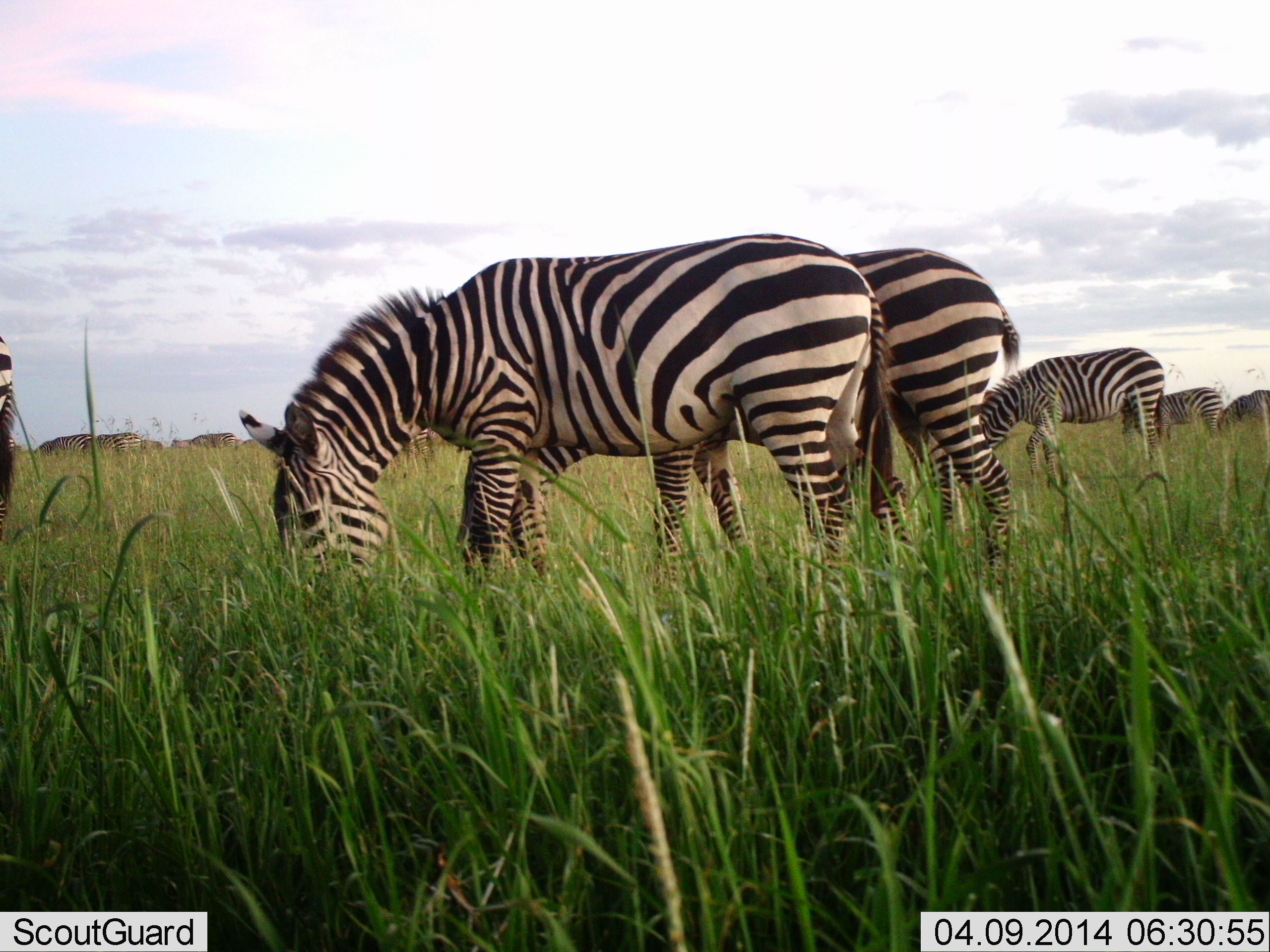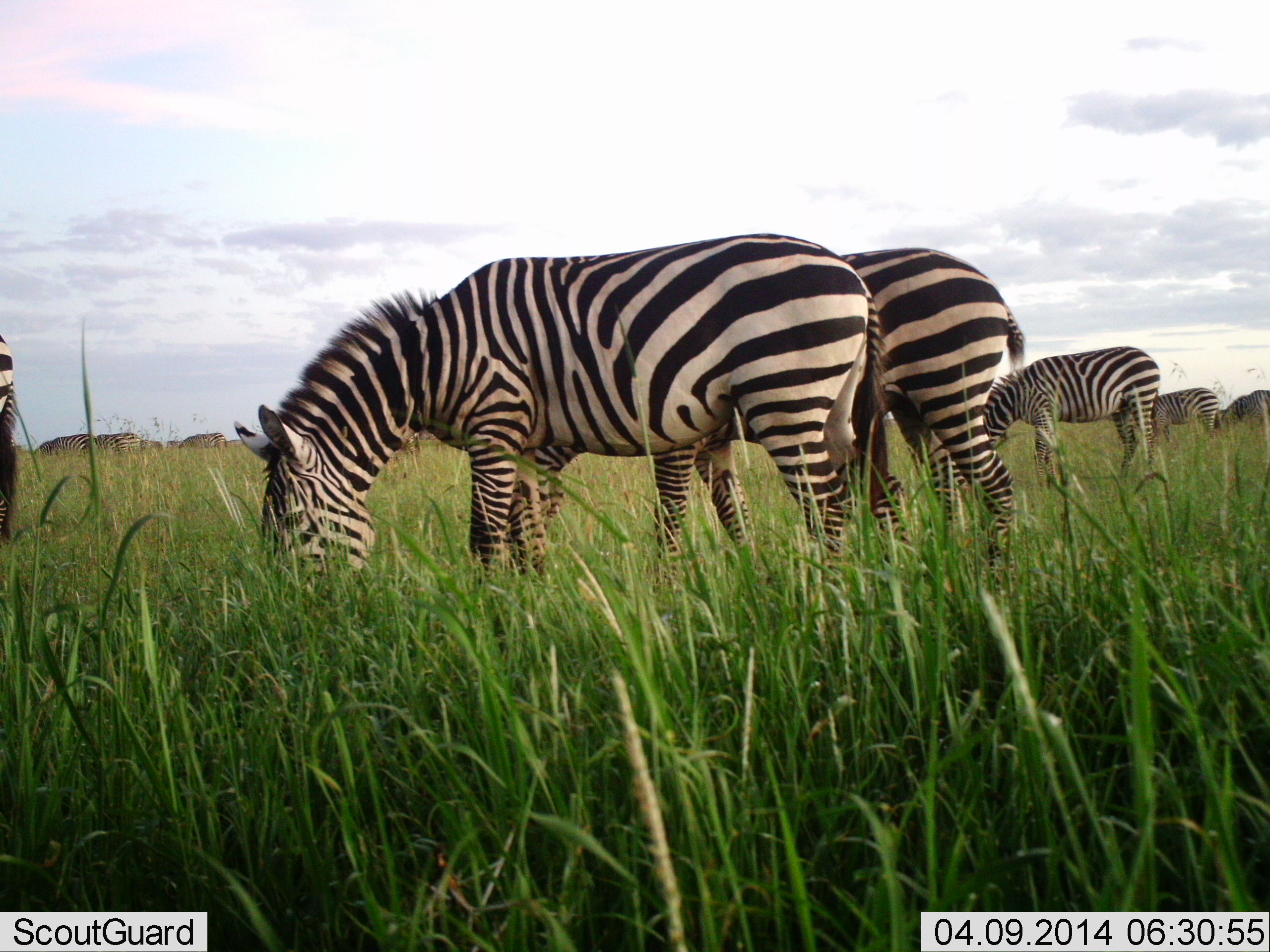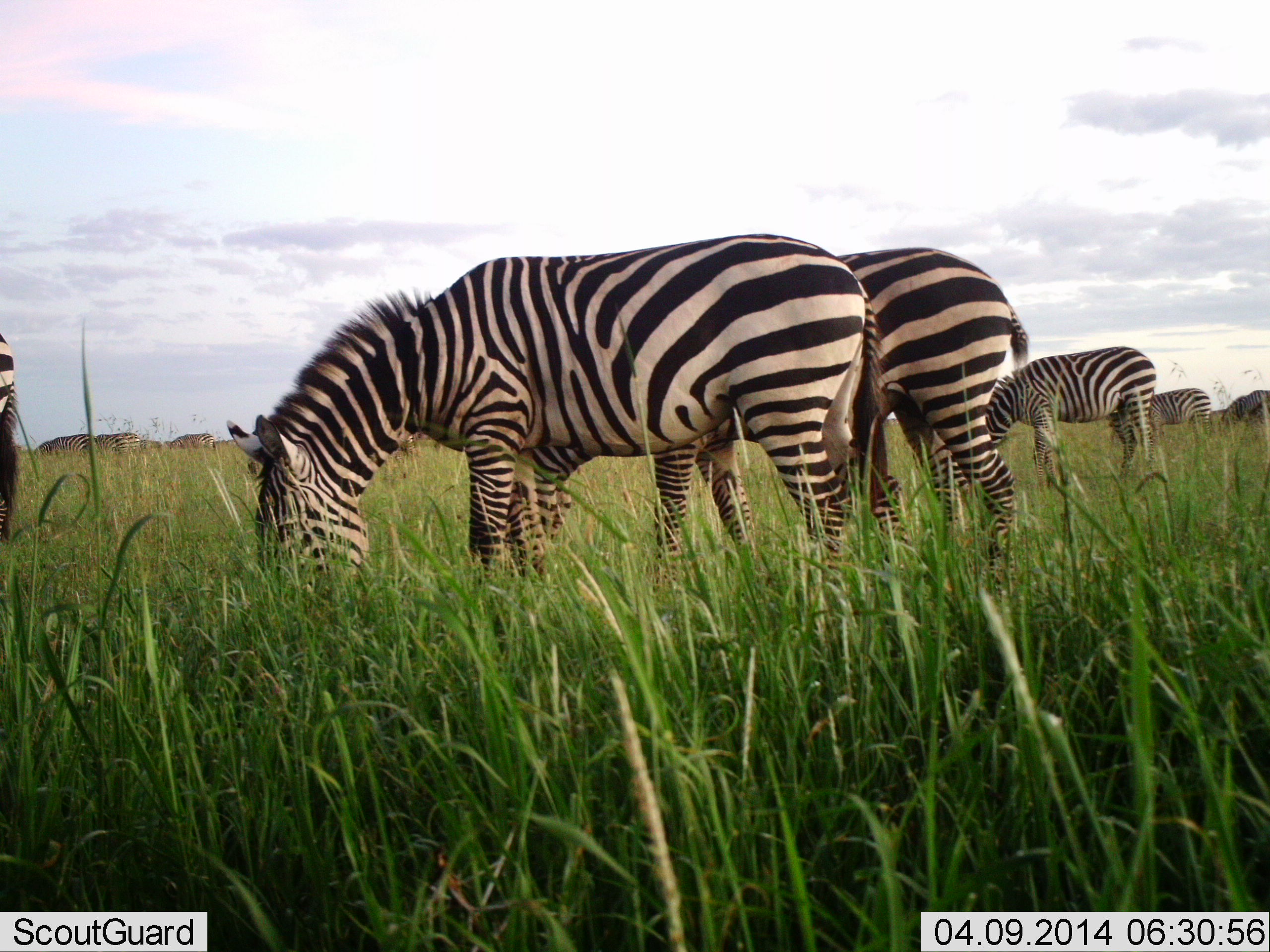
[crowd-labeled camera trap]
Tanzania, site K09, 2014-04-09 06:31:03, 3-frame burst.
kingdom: Animalia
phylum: Chordata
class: Mammalia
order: Perissodactyla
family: Equidae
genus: Equus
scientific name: Equus quagga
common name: plains zebra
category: zebra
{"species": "zebra (plains zebra) (Equus quagga)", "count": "8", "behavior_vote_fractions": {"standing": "20%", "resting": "0%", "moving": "10%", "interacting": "0%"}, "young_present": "10%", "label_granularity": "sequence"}